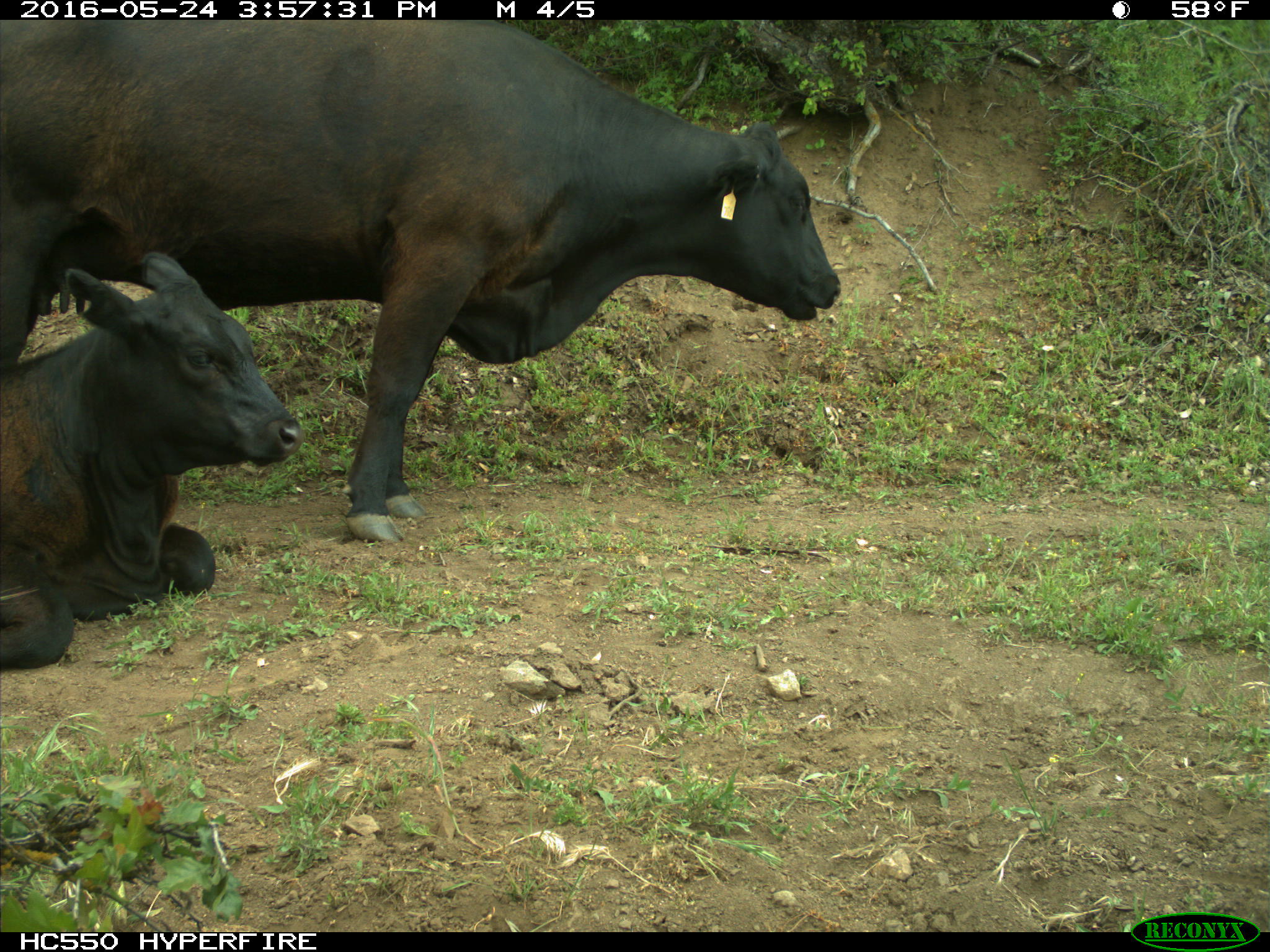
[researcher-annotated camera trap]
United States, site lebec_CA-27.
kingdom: Animalia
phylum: Chordata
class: Mammalia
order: Artiodactyla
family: Bovidae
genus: Bos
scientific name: Bos taurus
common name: domestic cow